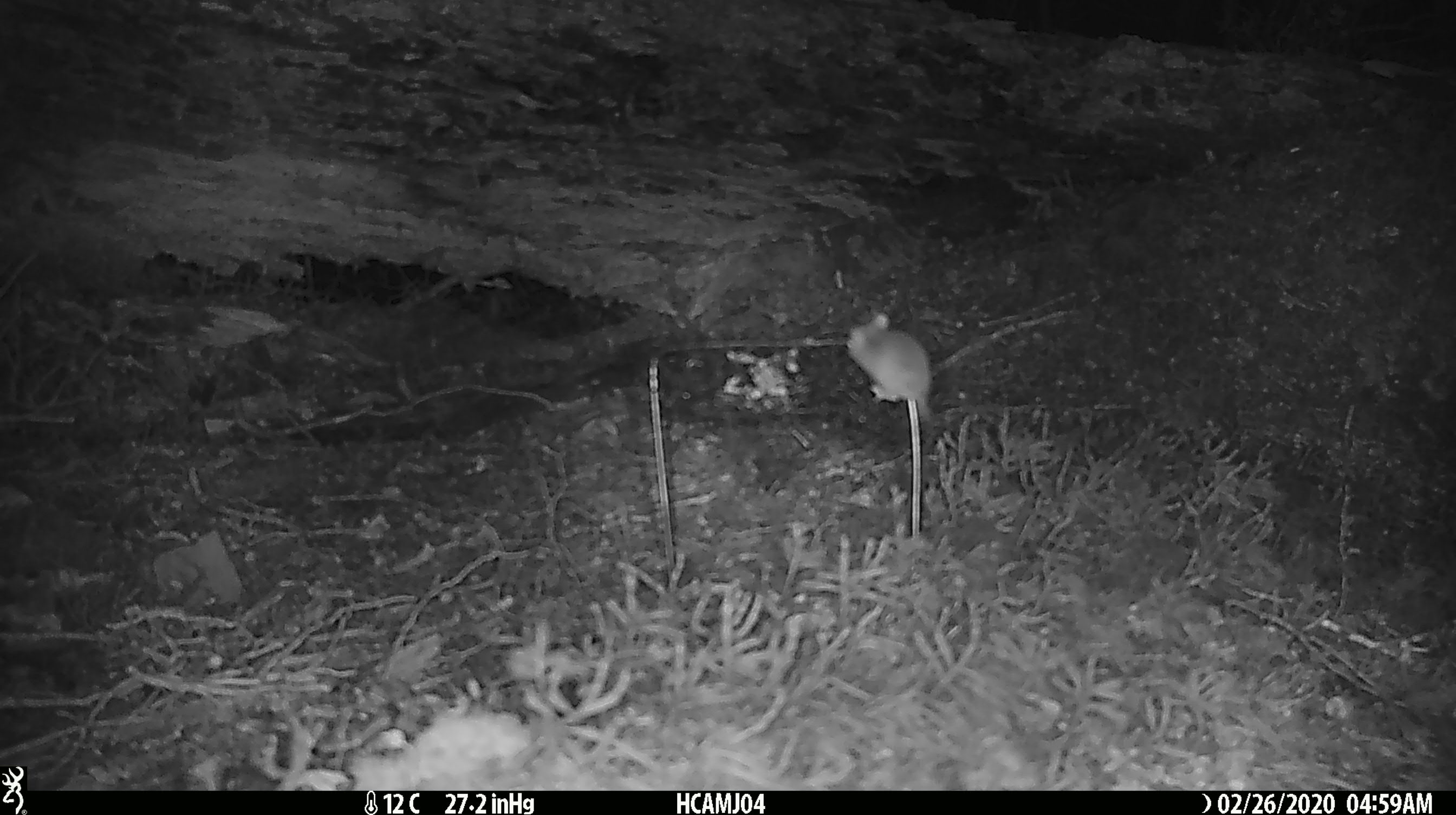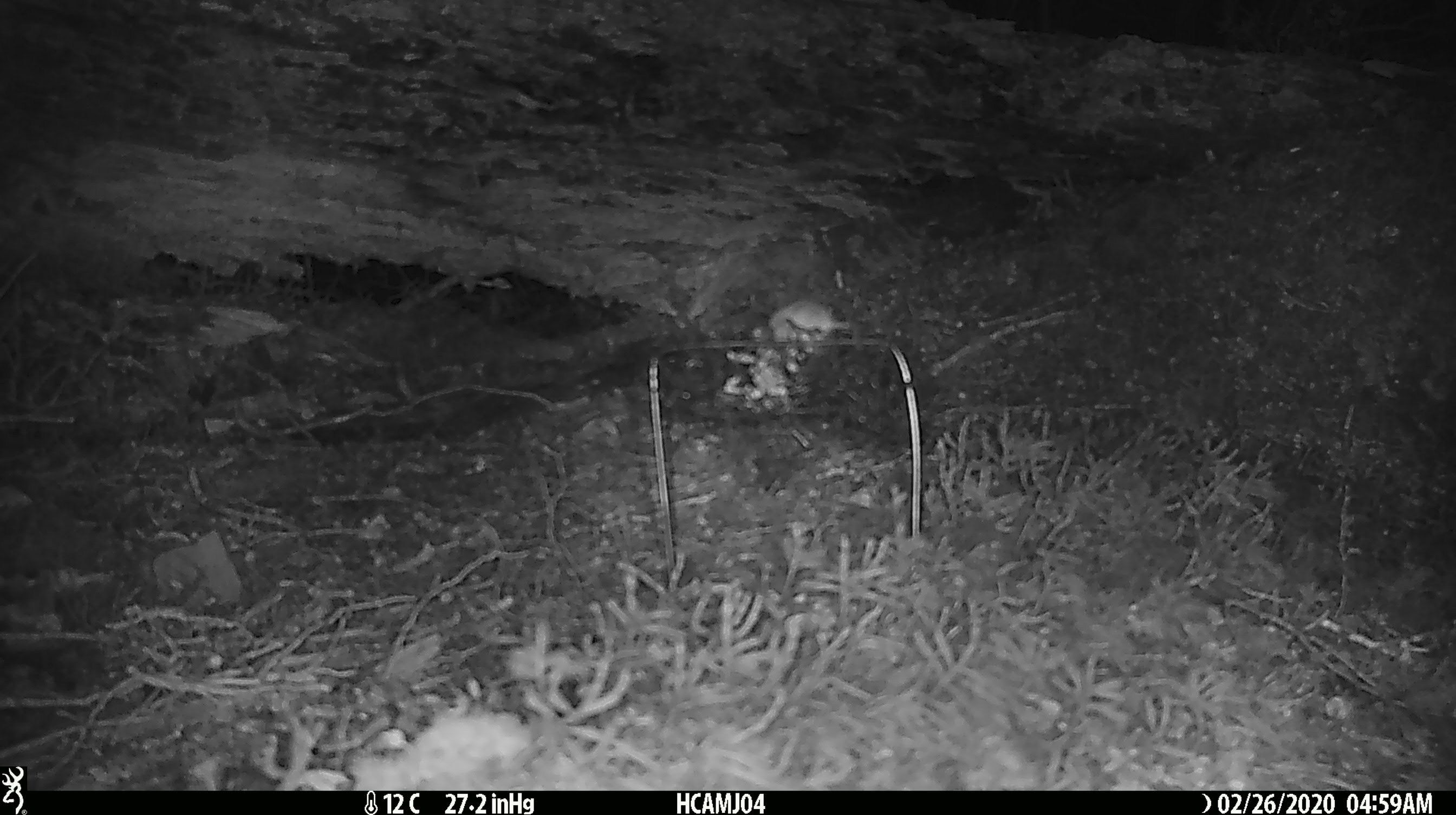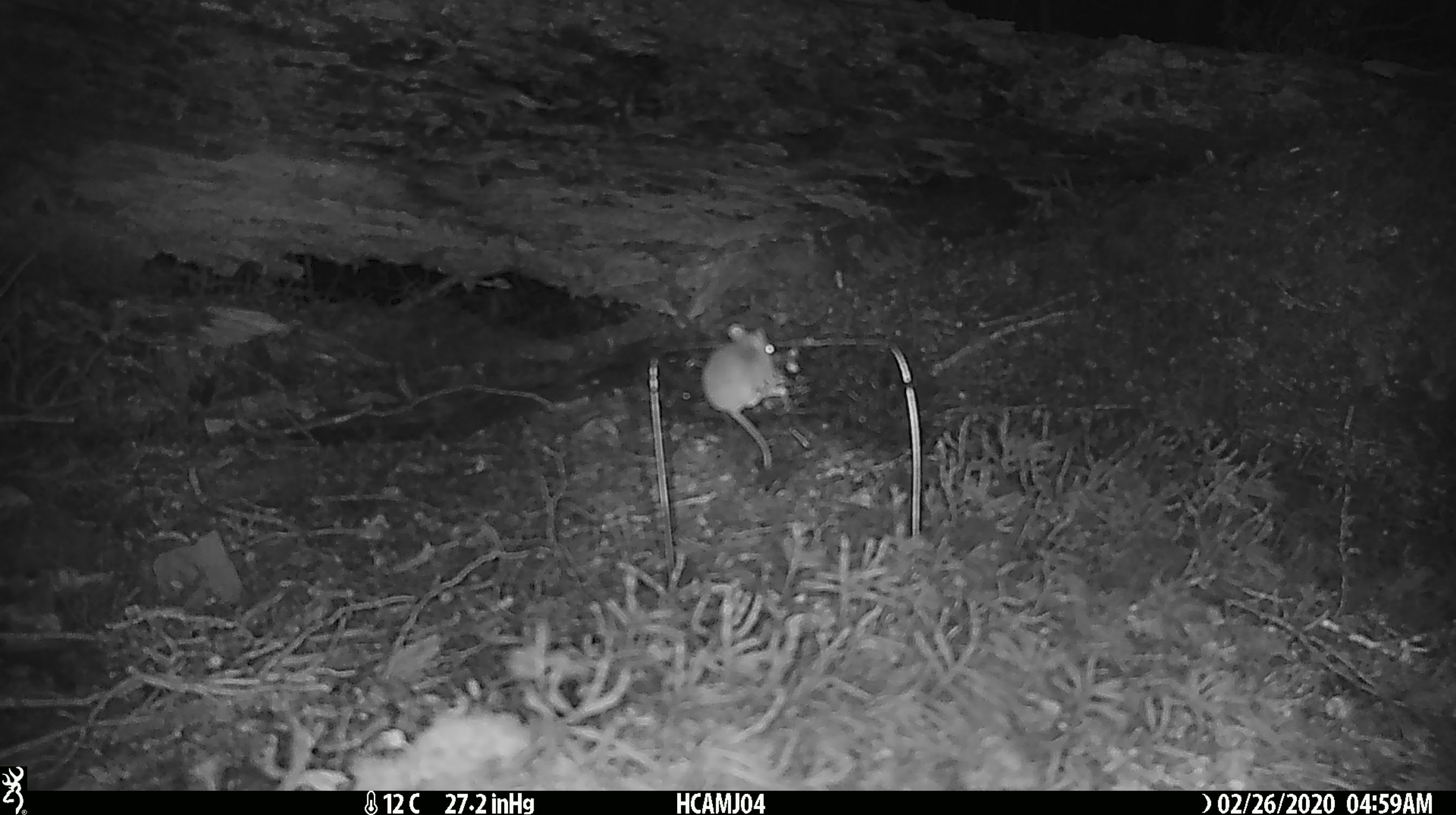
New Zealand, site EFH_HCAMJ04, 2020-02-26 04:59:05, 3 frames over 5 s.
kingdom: Animalia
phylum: Chordata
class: Mammalia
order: Rodentia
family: Muridae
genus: Mus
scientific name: Mus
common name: mouse